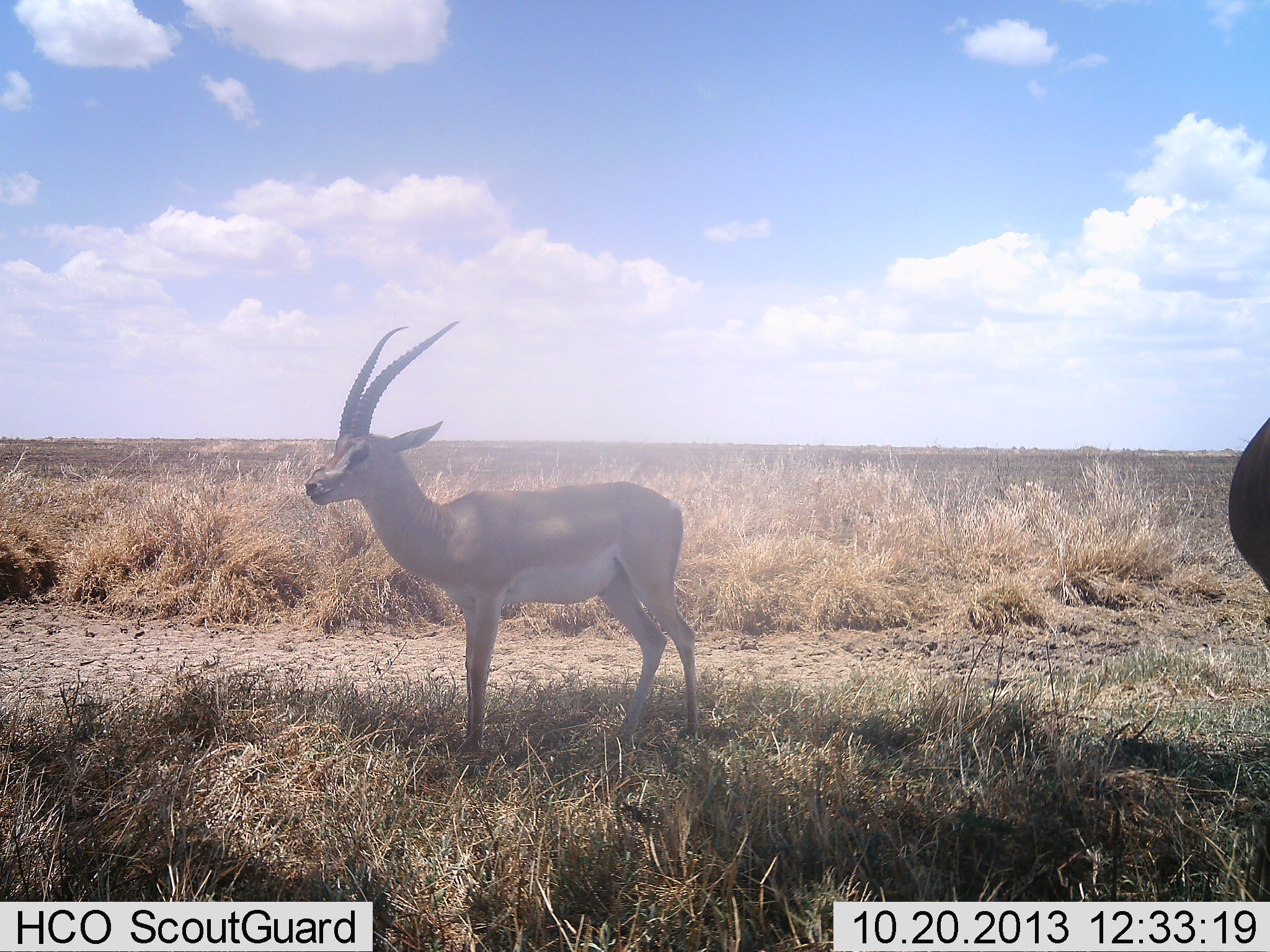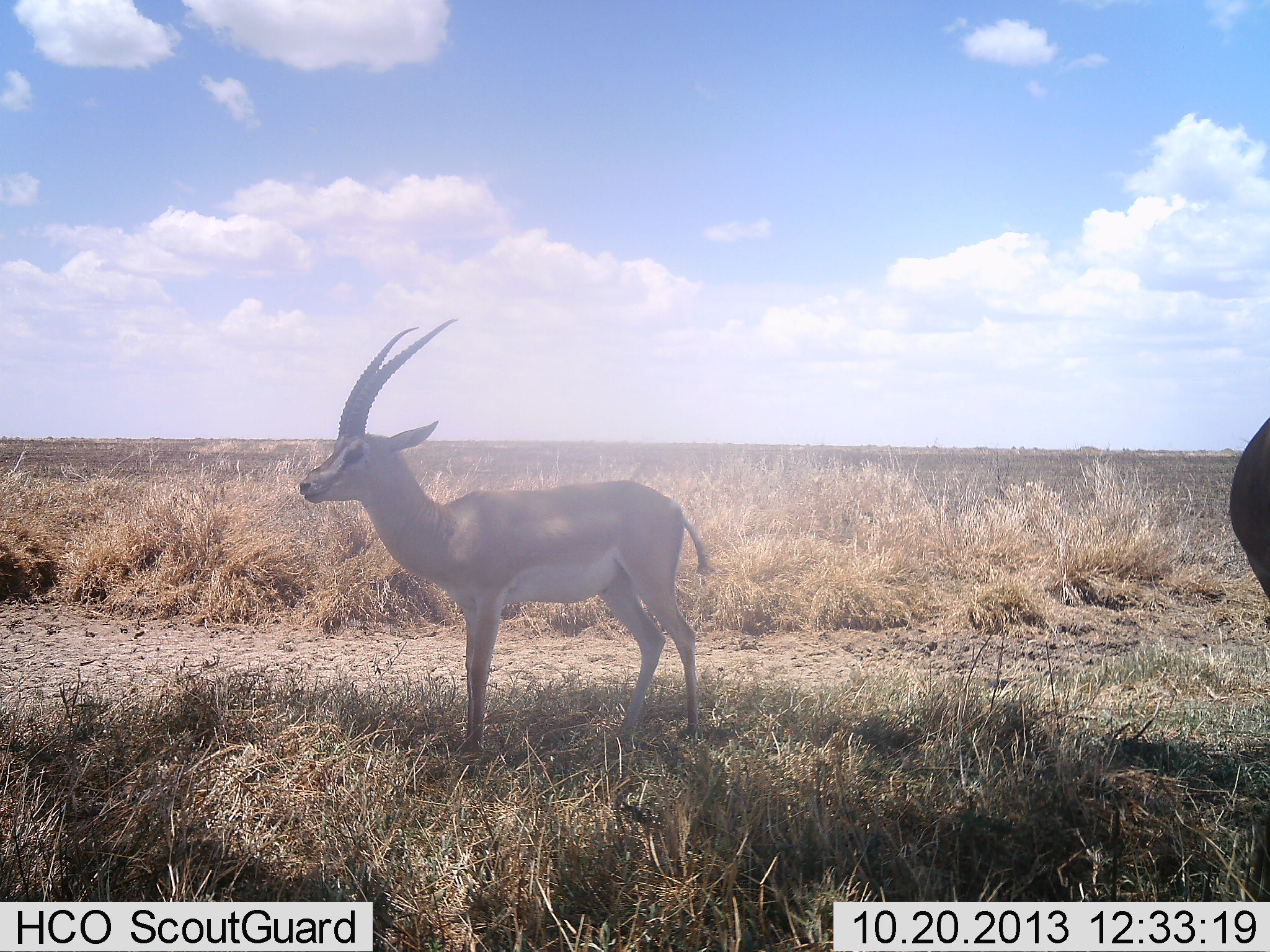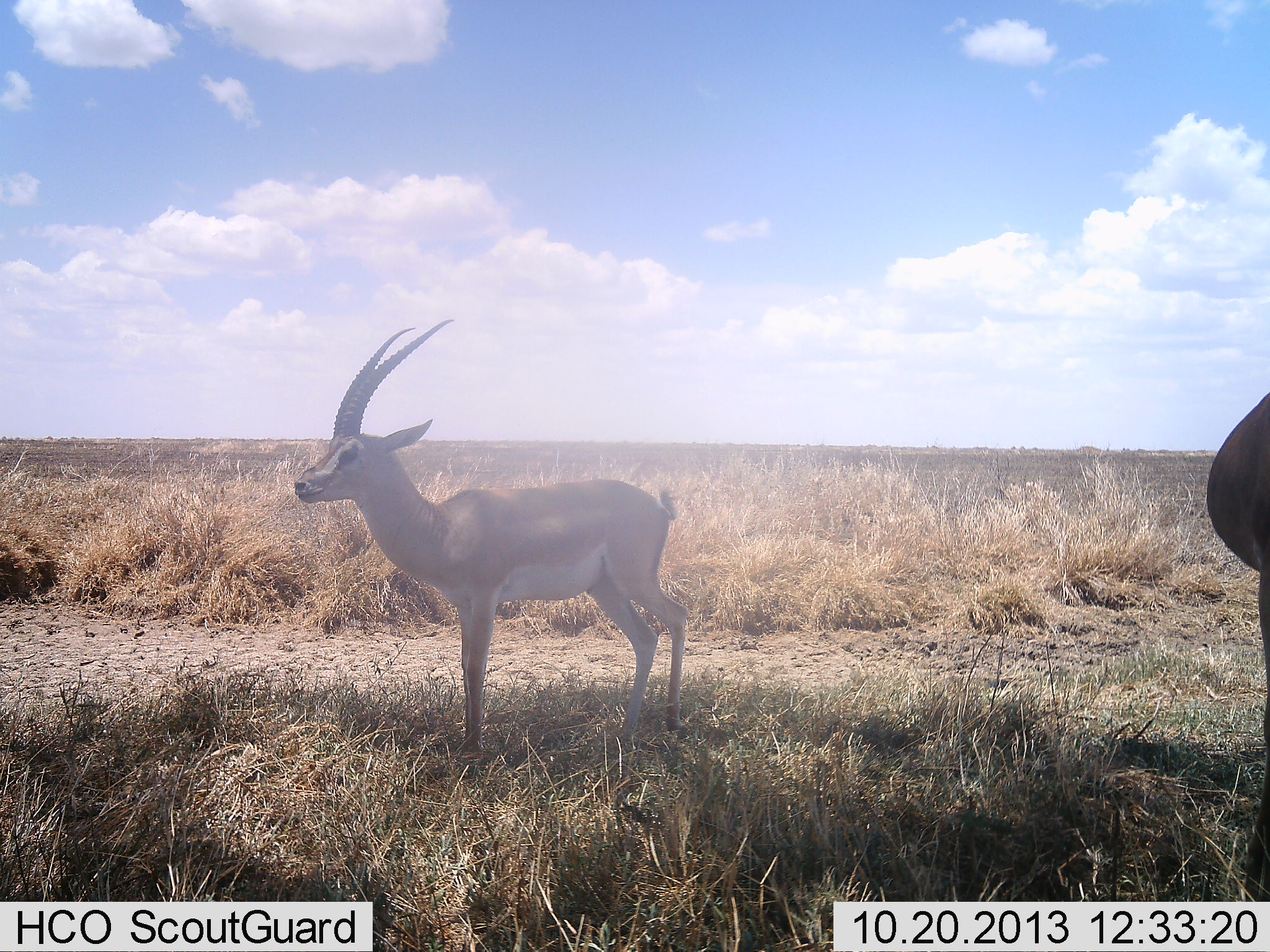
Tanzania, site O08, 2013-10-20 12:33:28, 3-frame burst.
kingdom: Animalia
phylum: Chordata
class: Mammalia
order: Artiodactyla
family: Bovidae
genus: Nanger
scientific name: Nanger granti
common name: grant's gazelle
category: gazellegrants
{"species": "gazellegrants (grant's gazelle) (Nanger granti)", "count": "2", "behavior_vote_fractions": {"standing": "100%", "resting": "0%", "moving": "0%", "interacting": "0%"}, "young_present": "0%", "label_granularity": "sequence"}